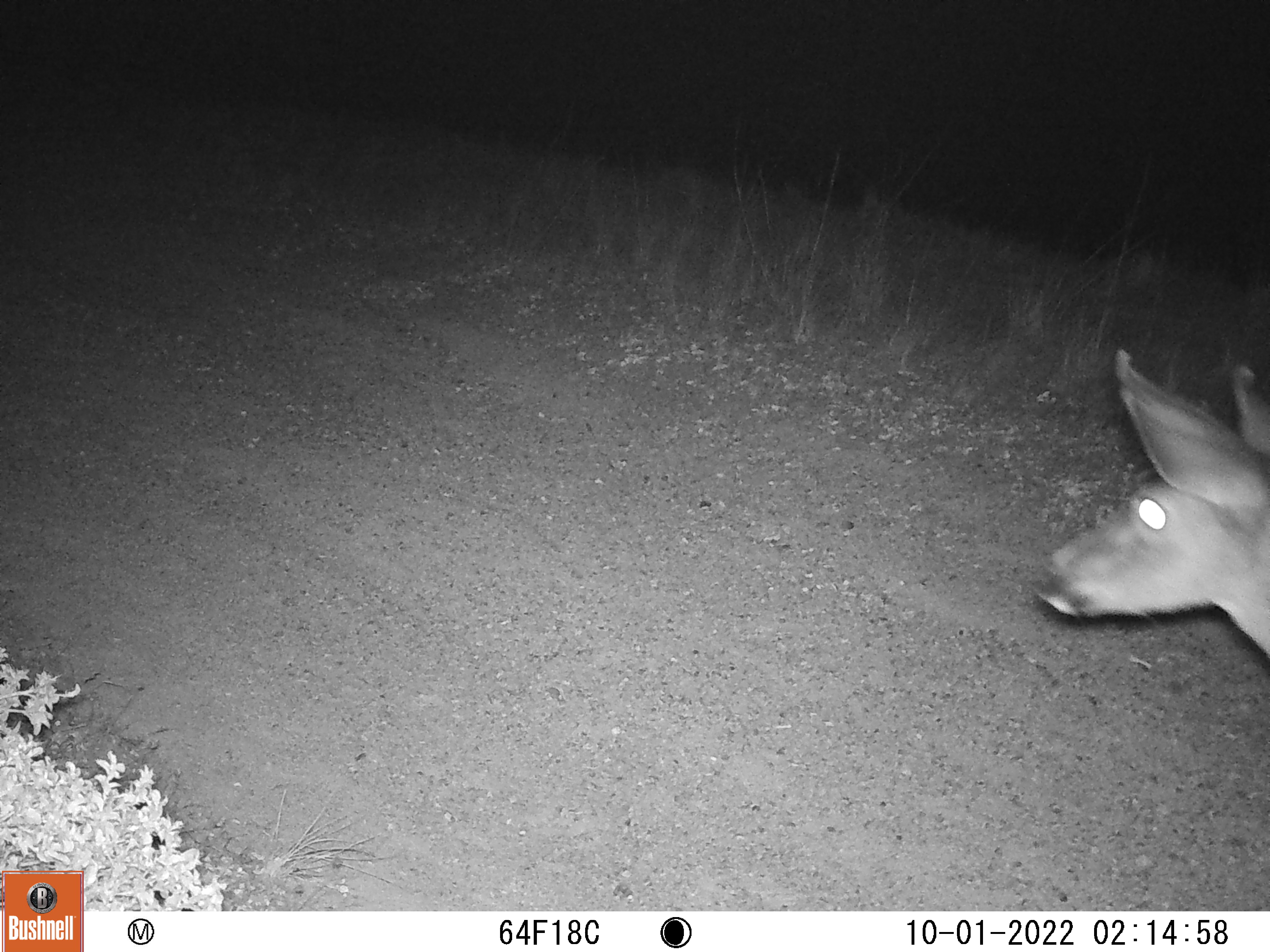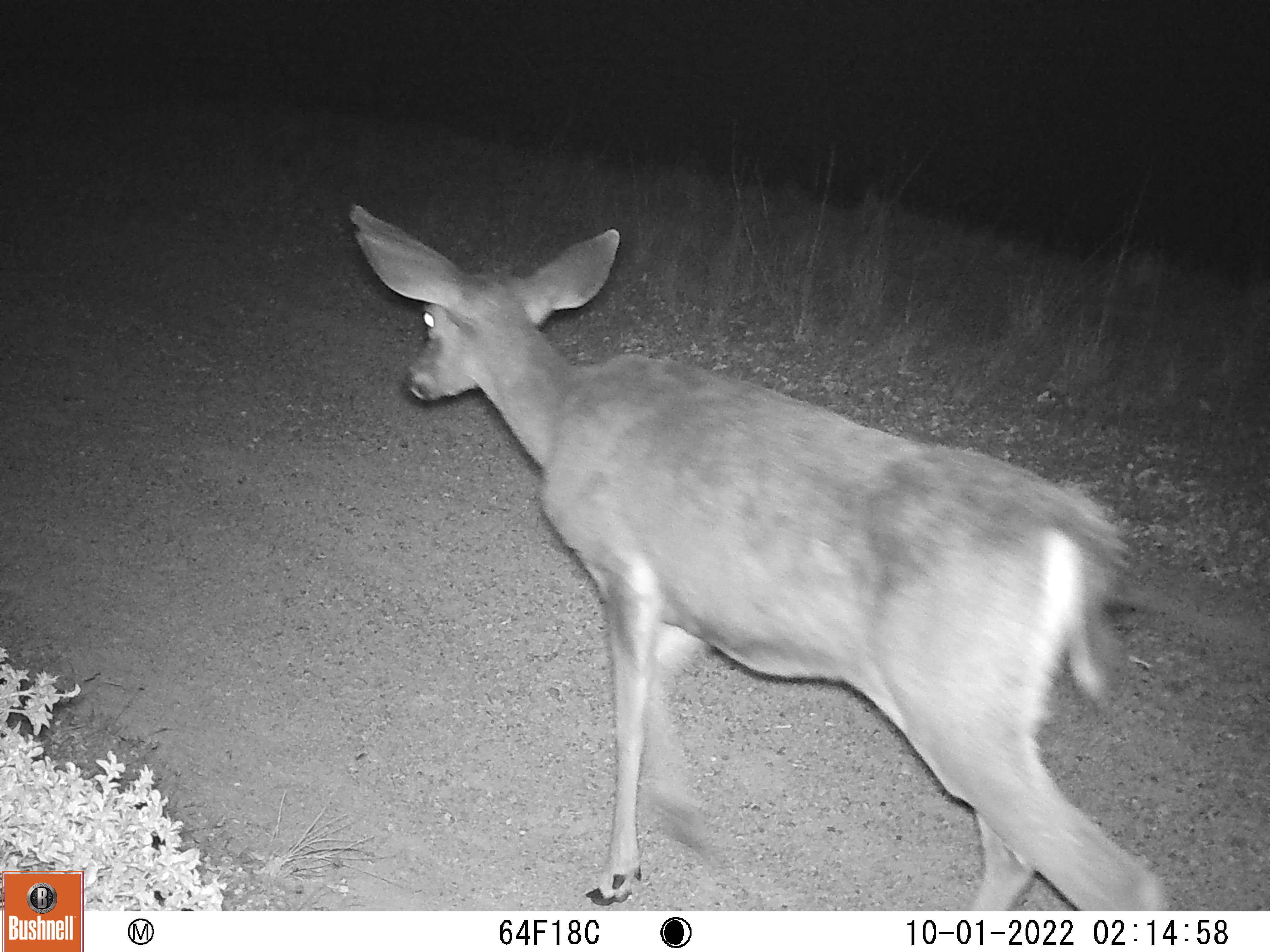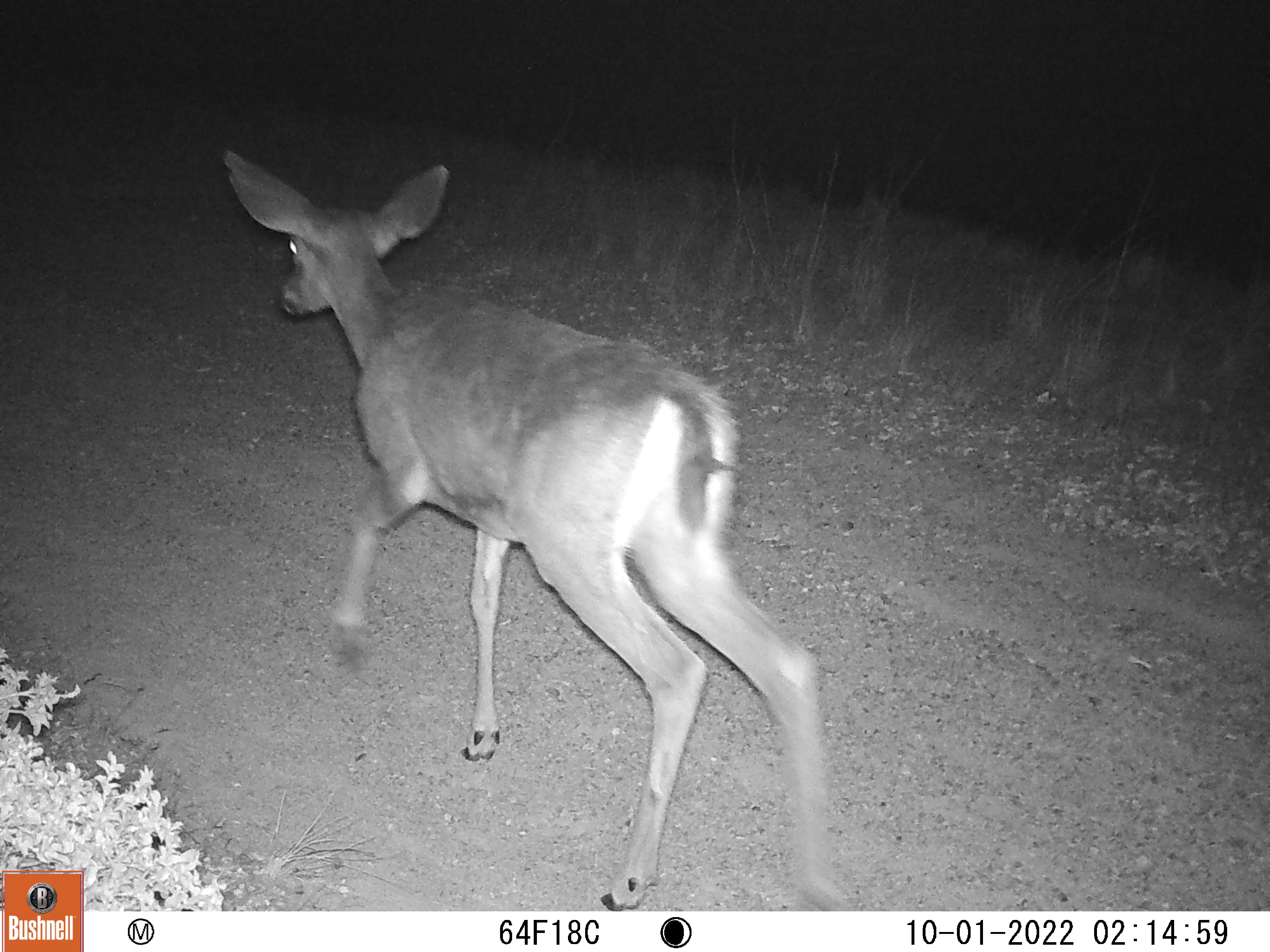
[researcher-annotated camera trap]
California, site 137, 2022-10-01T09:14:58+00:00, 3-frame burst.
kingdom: Animalia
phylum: Chordata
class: Mammalia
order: Artiodactyla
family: Cervidae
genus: Odocoileus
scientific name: Odocoileus hemionus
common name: mule deer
Mule deer (Odocoileus hemionus).